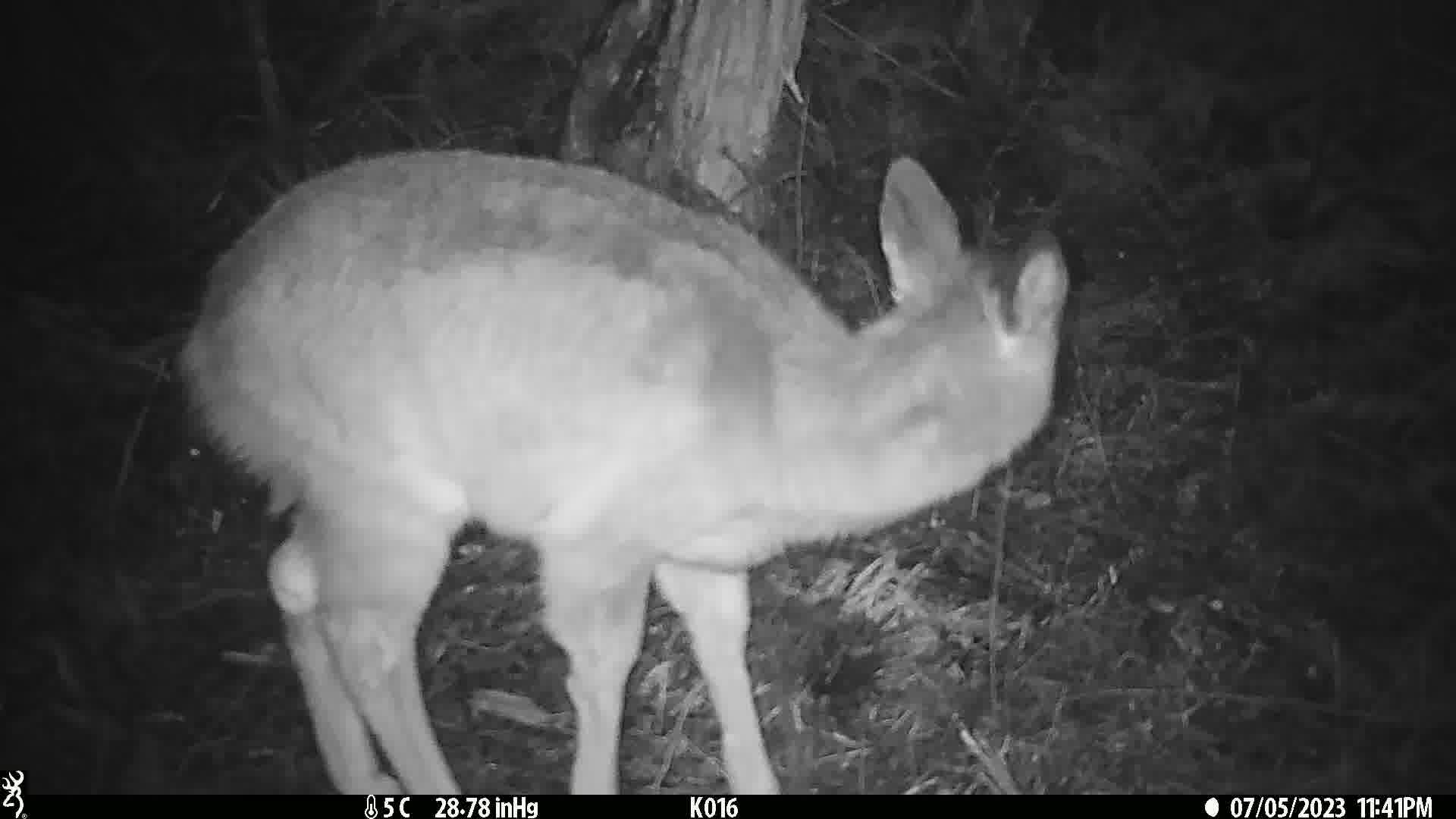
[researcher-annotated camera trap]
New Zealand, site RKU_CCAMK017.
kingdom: Animalia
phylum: Chordata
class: Mammalia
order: Artiodactyla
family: Cervidae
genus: Odocoileus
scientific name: Odocoileus virginianus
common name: white-tailed deer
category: white tailed deer